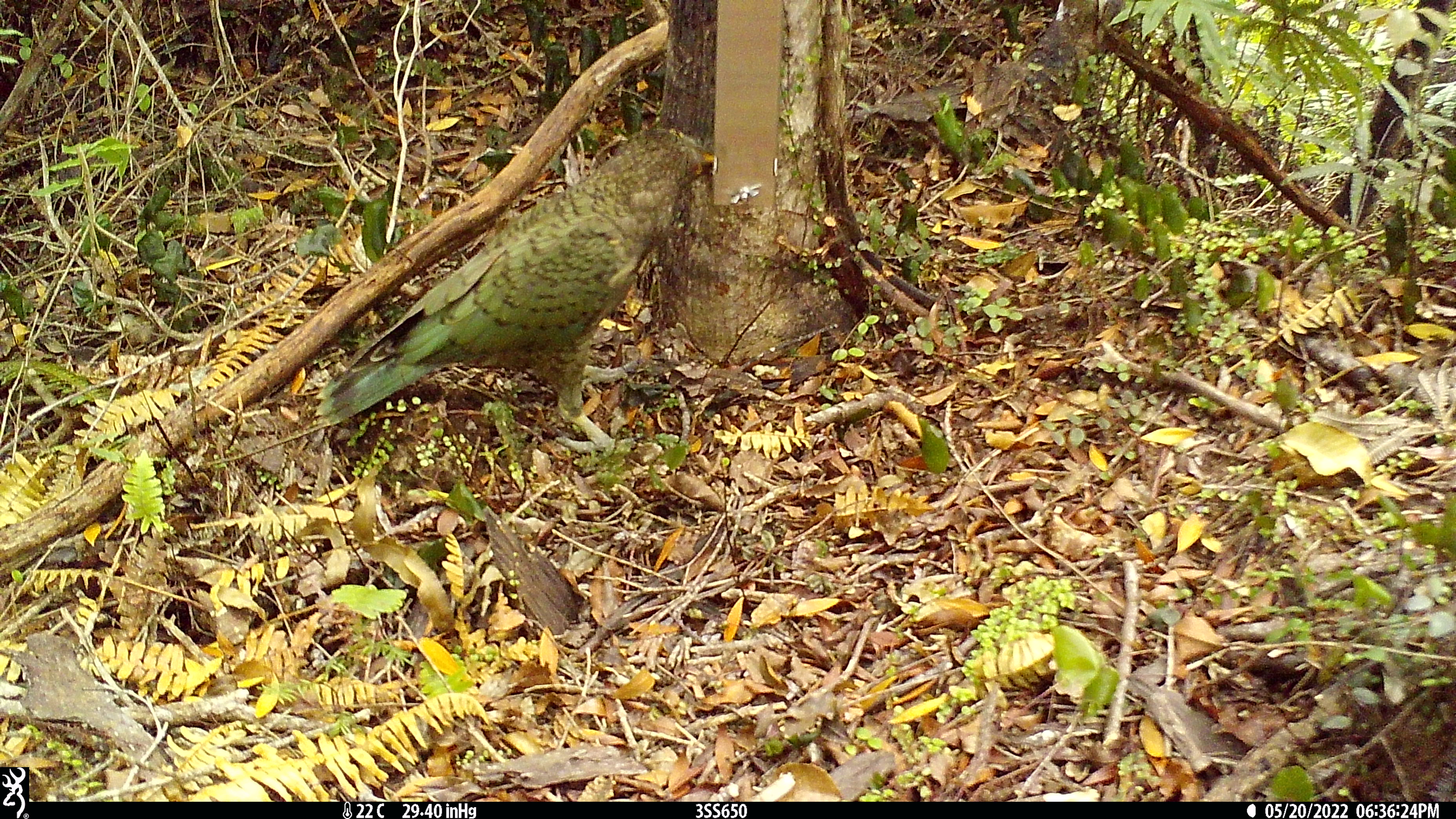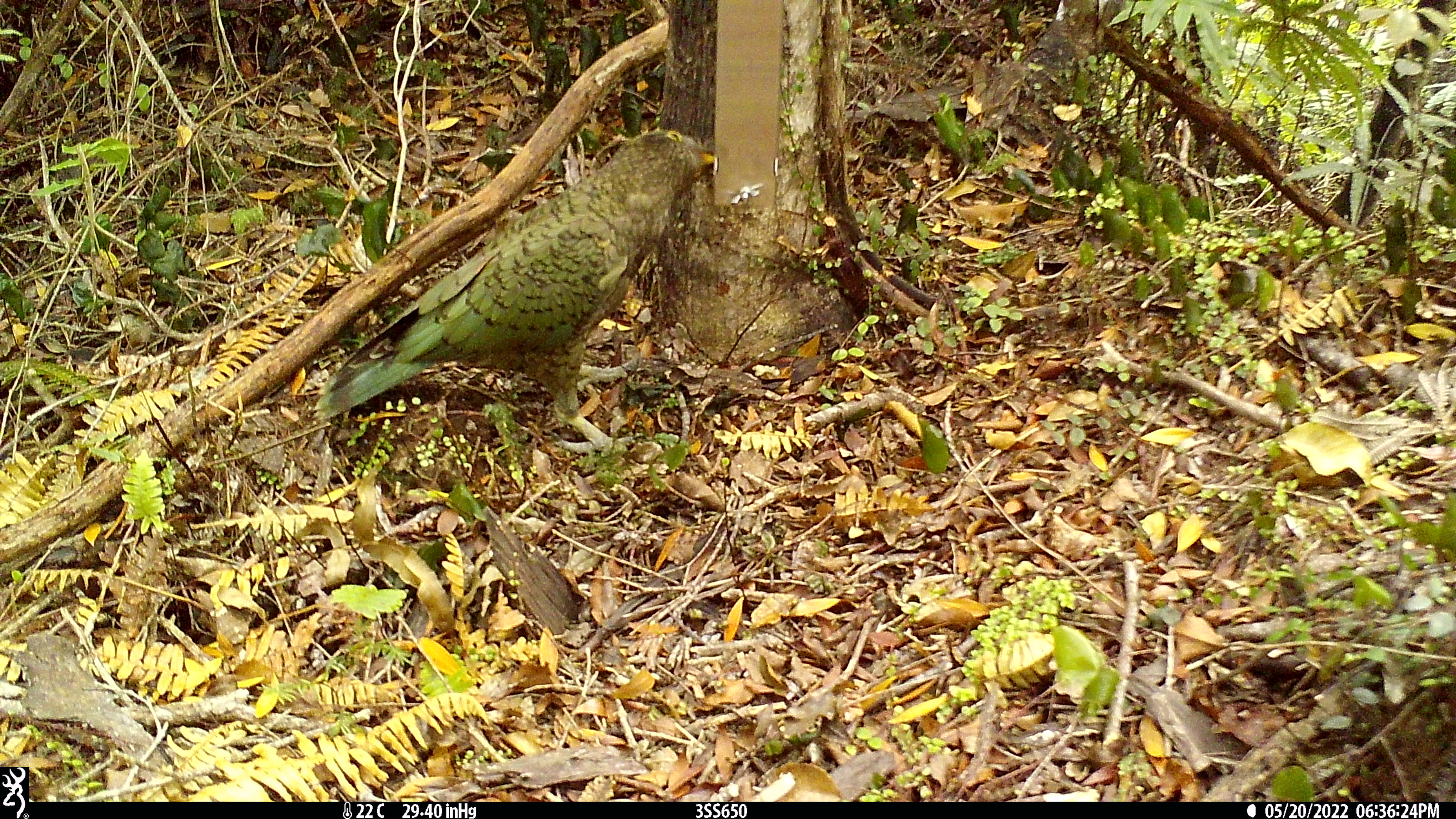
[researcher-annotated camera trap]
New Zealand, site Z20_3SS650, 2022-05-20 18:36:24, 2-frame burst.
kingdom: Animalia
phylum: Chordata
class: Aves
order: Psittaciformes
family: Strigopidae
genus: Nestor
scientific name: Nestor notabilis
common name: kea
Kea (Nestor notabilis).